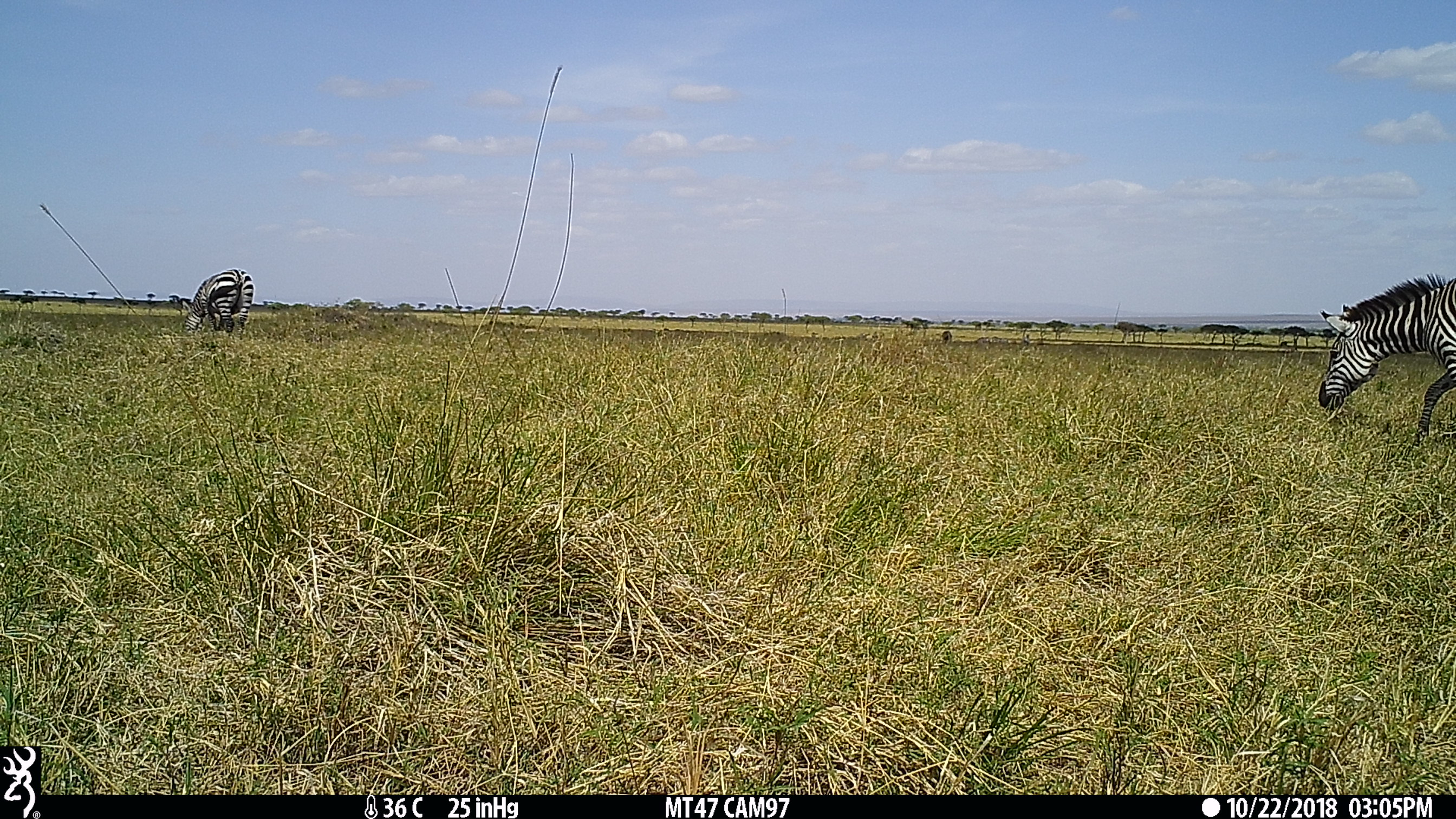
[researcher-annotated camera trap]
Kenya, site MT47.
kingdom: Animalia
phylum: Chordata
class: Mammalia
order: Perissodactyla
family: Equidae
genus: Equus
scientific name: Equus quagga burchellii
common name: burchell's zebra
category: zebra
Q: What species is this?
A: Zebra (burchell's zebra) (Equus quagga burchellii).